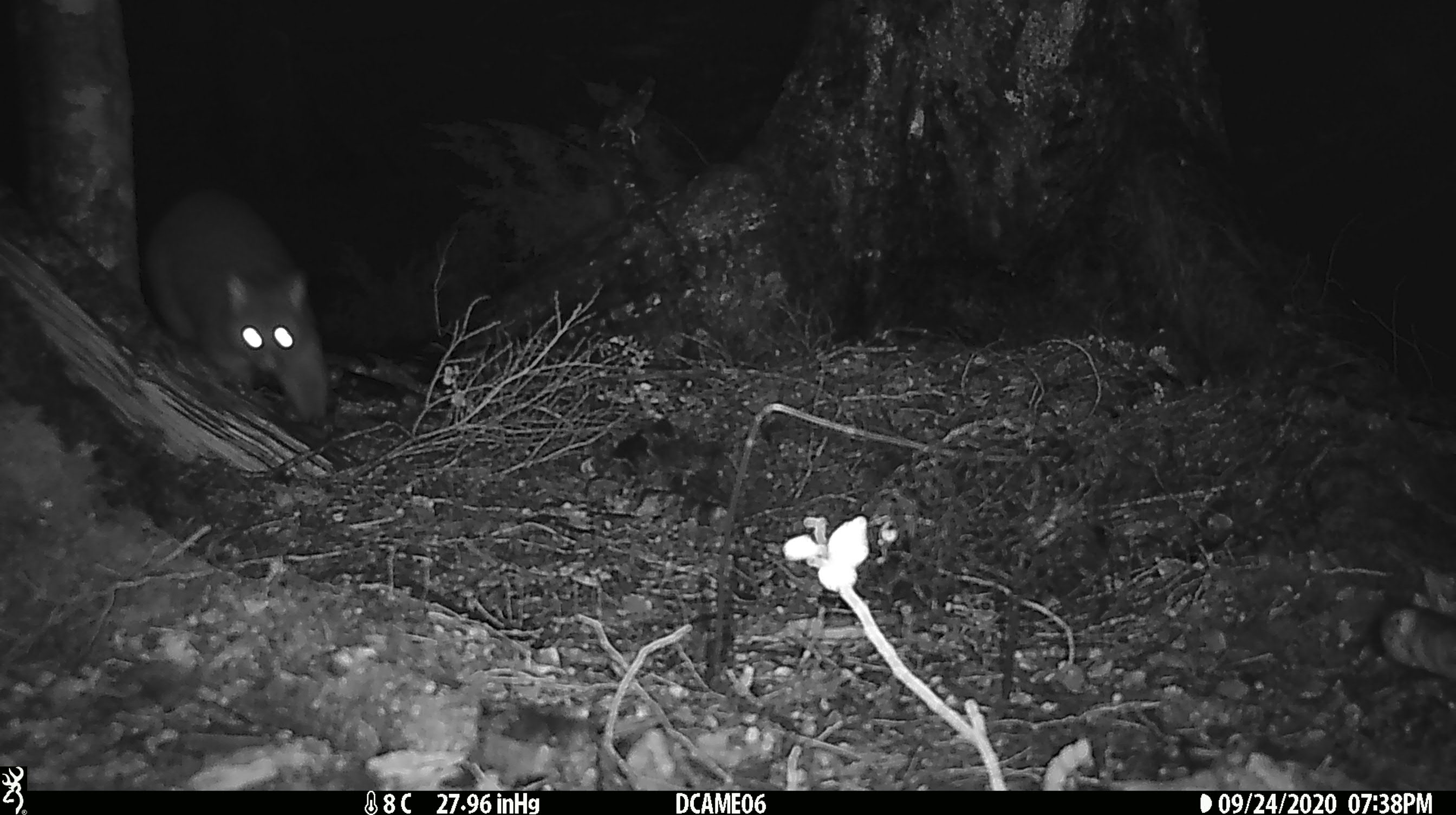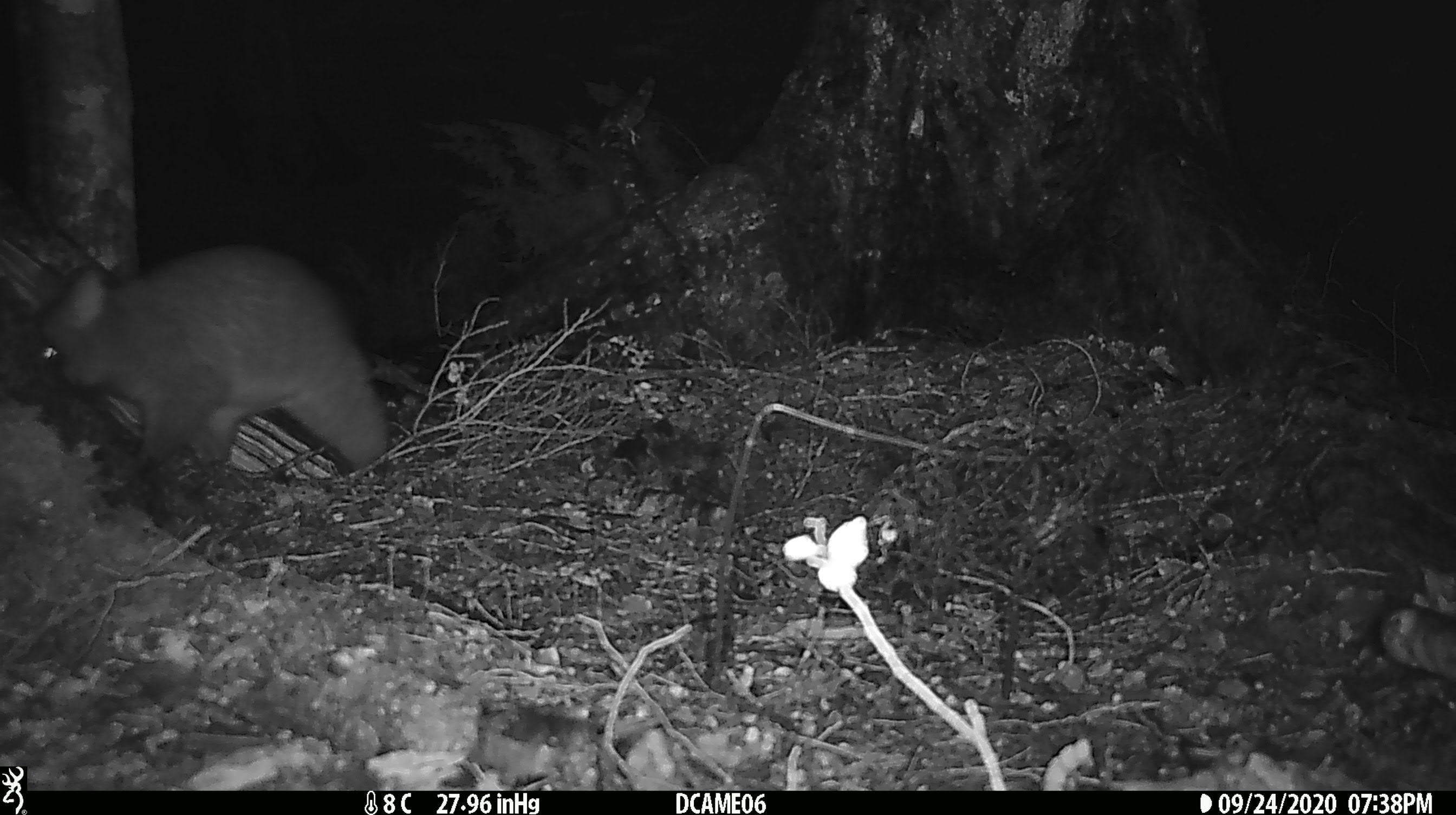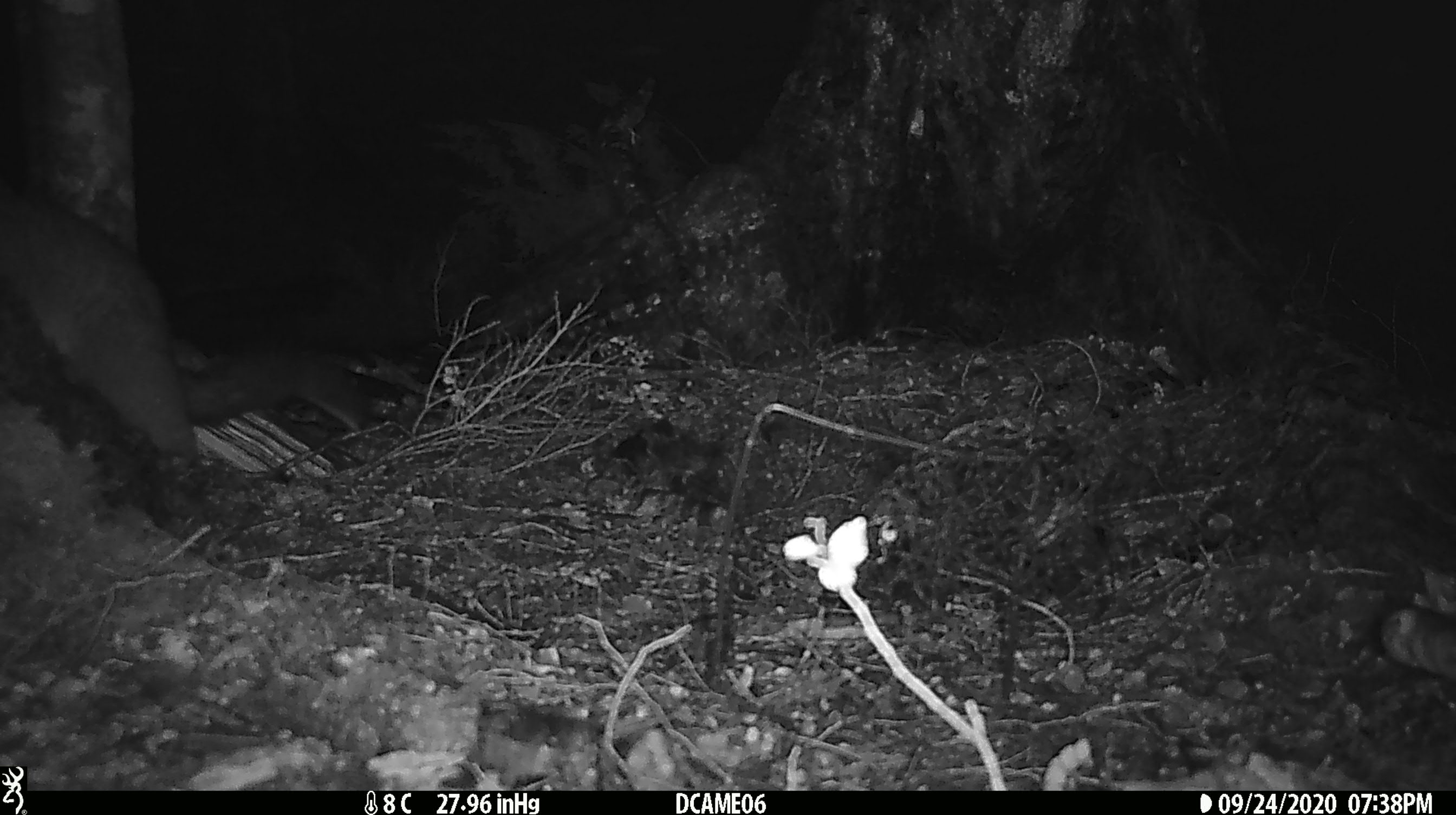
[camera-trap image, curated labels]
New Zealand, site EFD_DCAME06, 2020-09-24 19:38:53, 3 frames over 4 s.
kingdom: Animalia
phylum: Chordata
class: Mammalia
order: Diprotodontia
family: Phalangeridae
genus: Trichosurus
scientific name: Trichosurus vulpecula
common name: common brushtail possum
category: possum